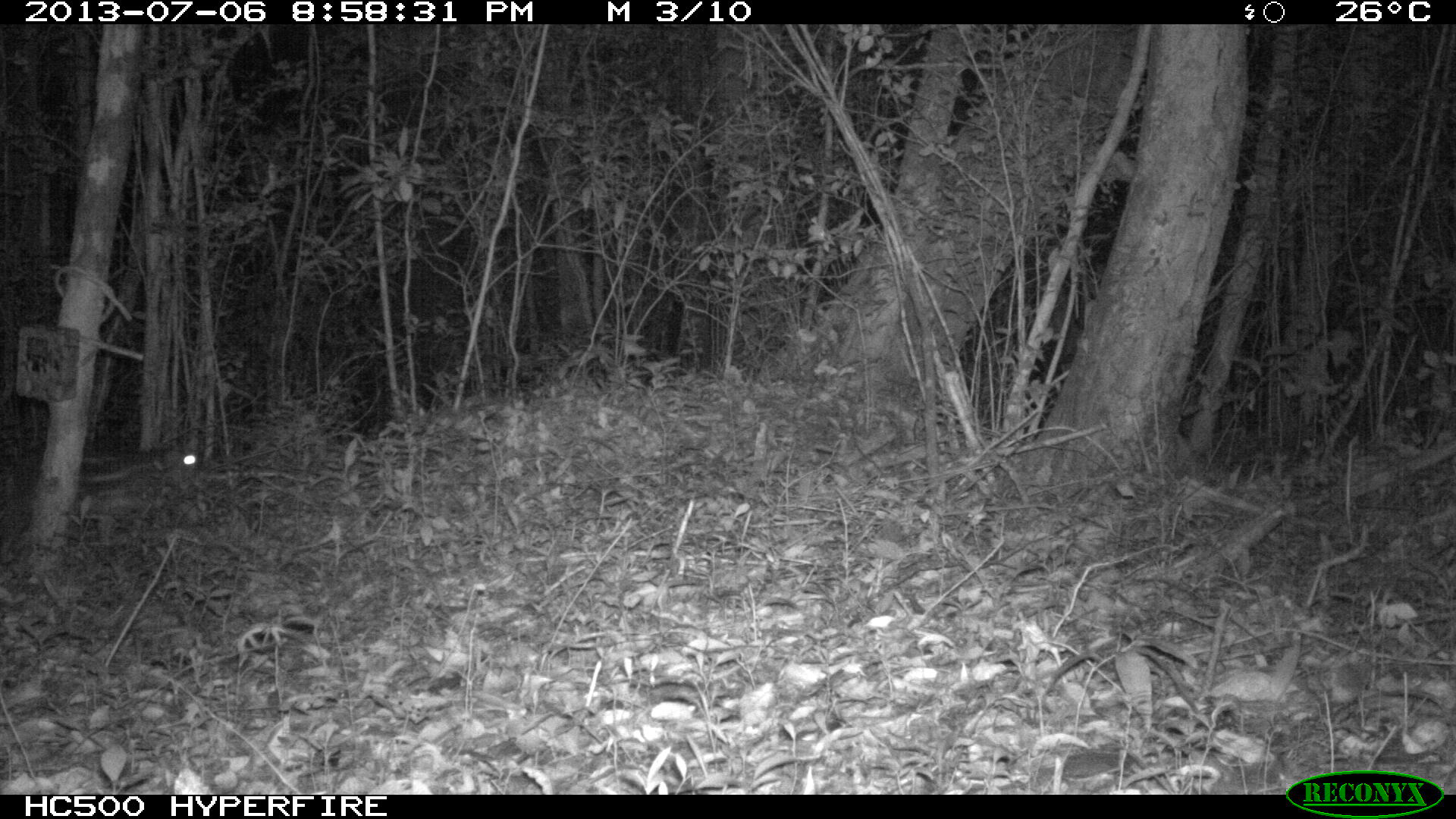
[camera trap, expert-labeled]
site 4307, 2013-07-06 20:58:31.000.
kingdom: Animalia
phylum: Chordata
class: Mammalia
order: Rodentia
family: Cuniculidae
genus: Cuniculus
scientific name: Cuniculus paca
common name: lowland paca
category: agouti paca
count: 1